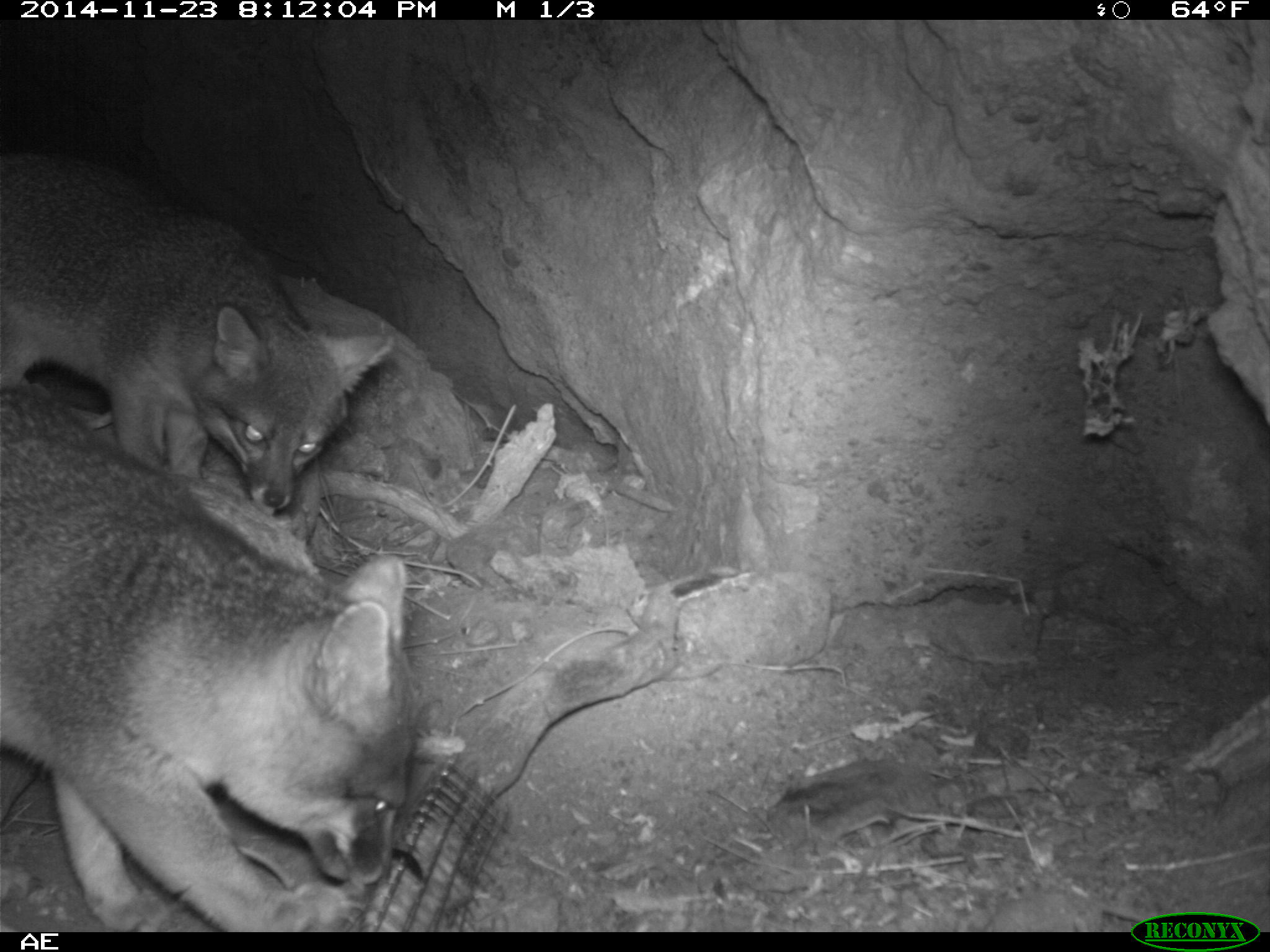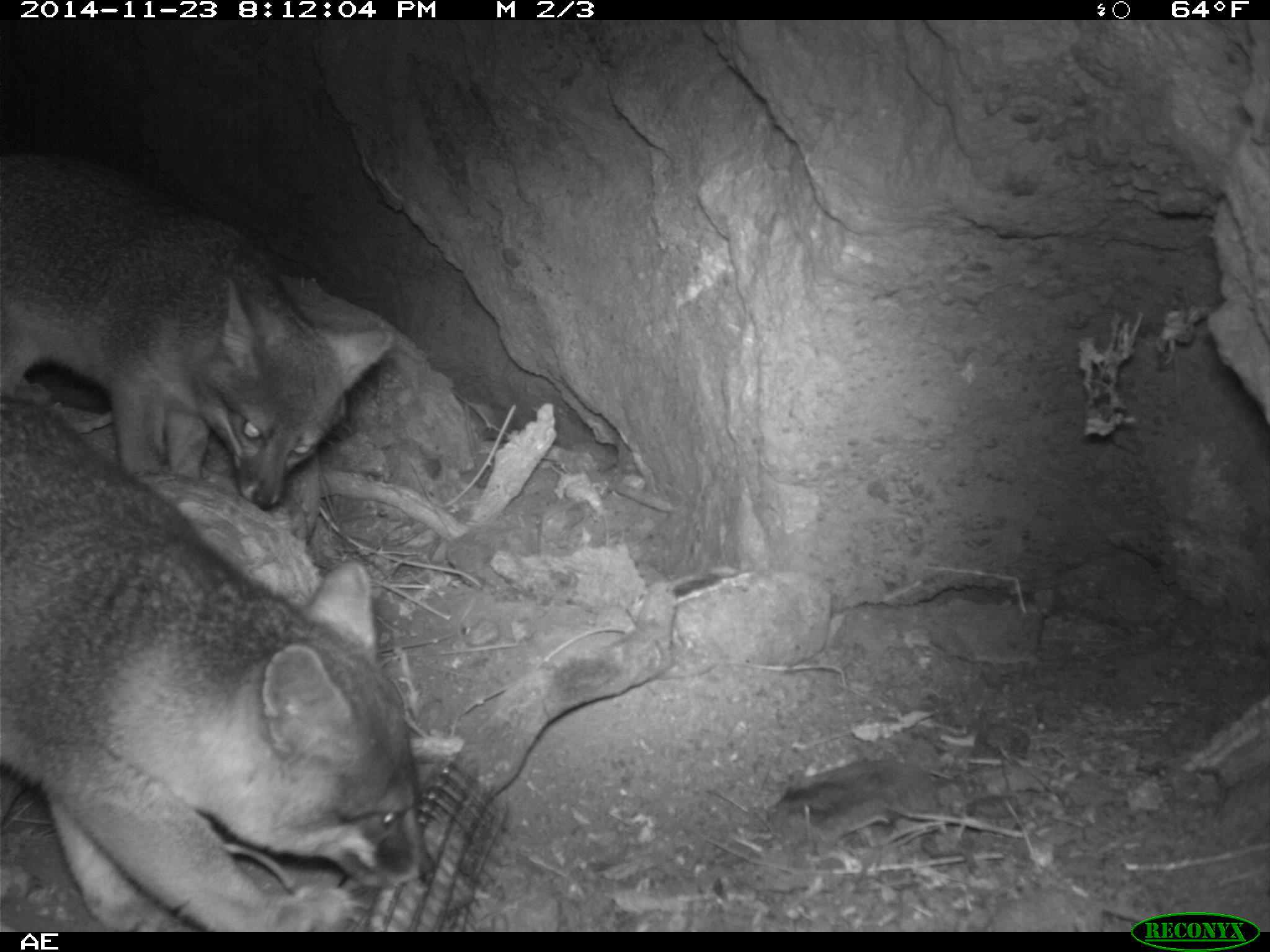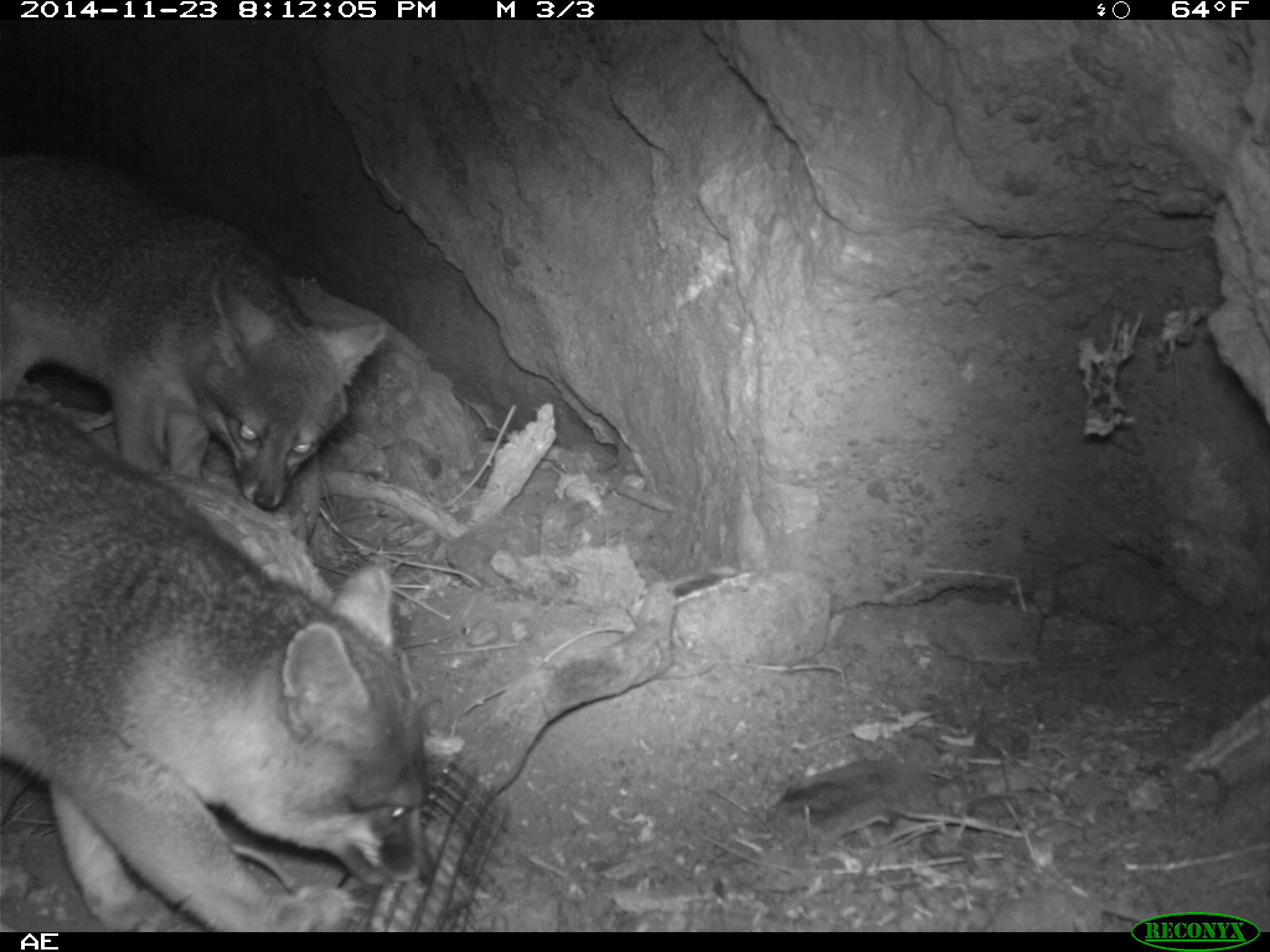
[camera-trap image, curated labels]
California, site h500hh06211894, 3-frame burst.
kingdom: Animalia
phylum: Chordata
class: Mammalia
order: Carnivora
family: Canidae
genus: Urocyon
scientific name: Urocyon littoralis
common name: island fox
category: fox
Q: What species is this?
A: Fox (island fox) (Urocyon littoralis).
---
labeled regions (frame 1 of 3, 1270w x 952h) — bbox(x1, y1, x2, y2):
fox: bbox(1, 377, 412, 933); bbox(0, 148, 395, 516)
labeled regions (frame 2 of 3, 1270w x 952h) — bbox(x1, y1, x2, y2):
fox: bbox(0, 395, 436, 930); bbox(0, 151, 397, 511)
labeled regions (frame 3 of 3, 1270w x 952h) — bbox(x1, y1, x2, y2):
fox: bbox(0, 399, 436, 932); bbox(0, 150, 387, 508)